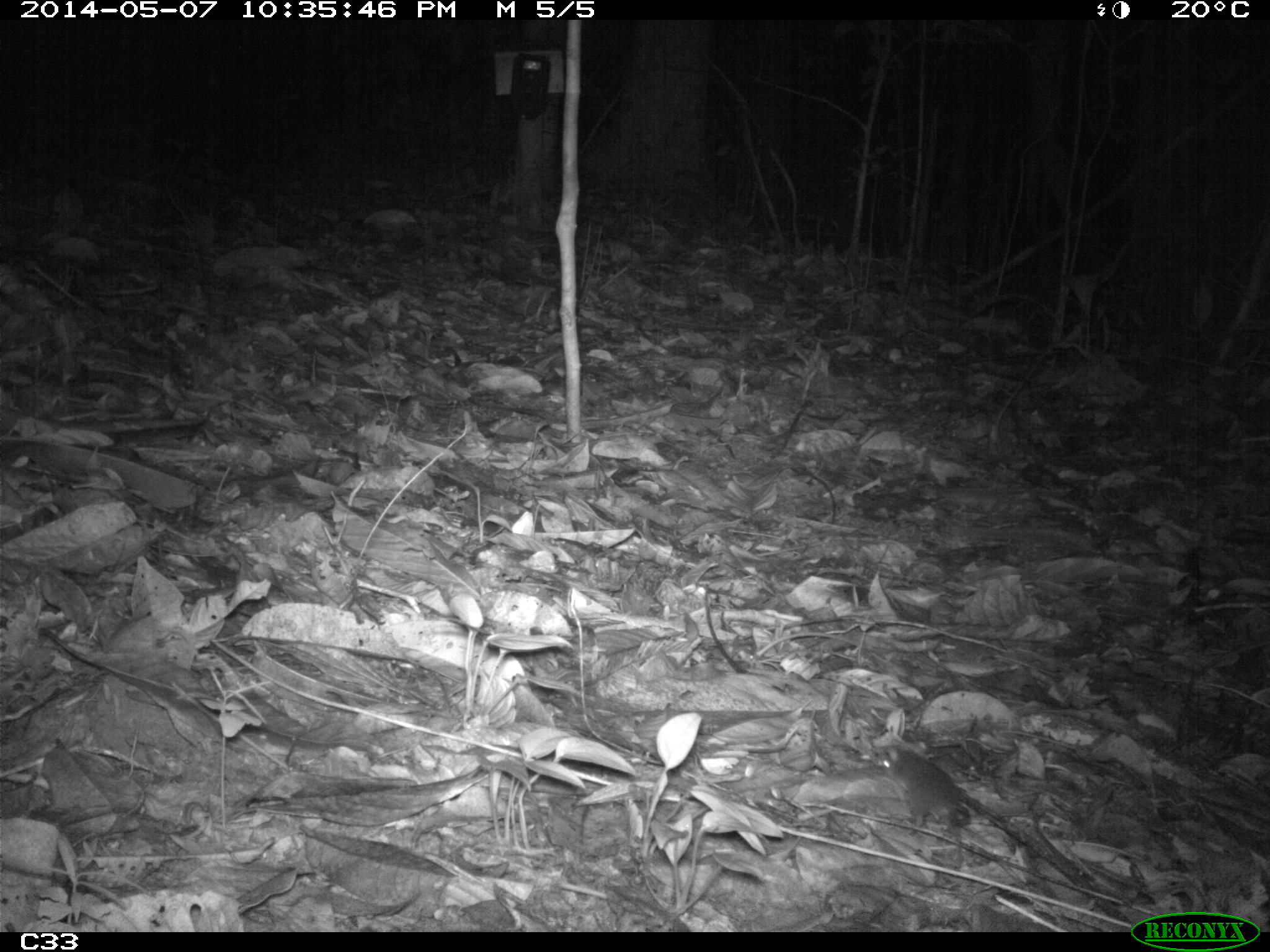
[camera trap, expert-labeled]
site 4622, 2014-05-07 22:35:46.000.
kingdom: Animalia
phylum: Chordata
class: Mammalia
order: Rodentia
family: Muridae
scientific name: Muridae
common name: mice, rats, and gerbils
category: unknown mouse or rat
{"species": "unknown mouse or rat (mice, rats, and gerbils) (Muridae)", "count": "1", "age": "adult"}